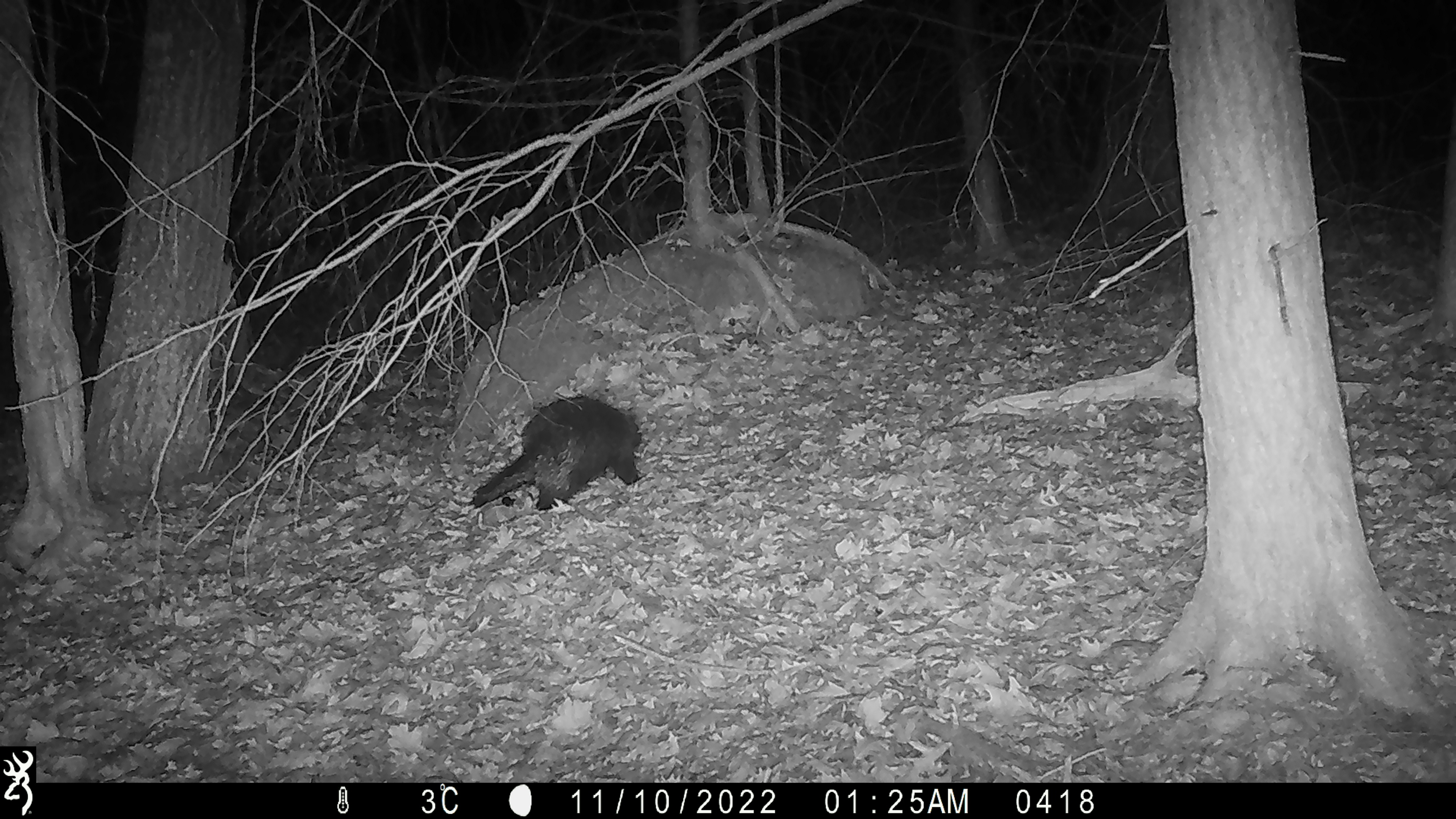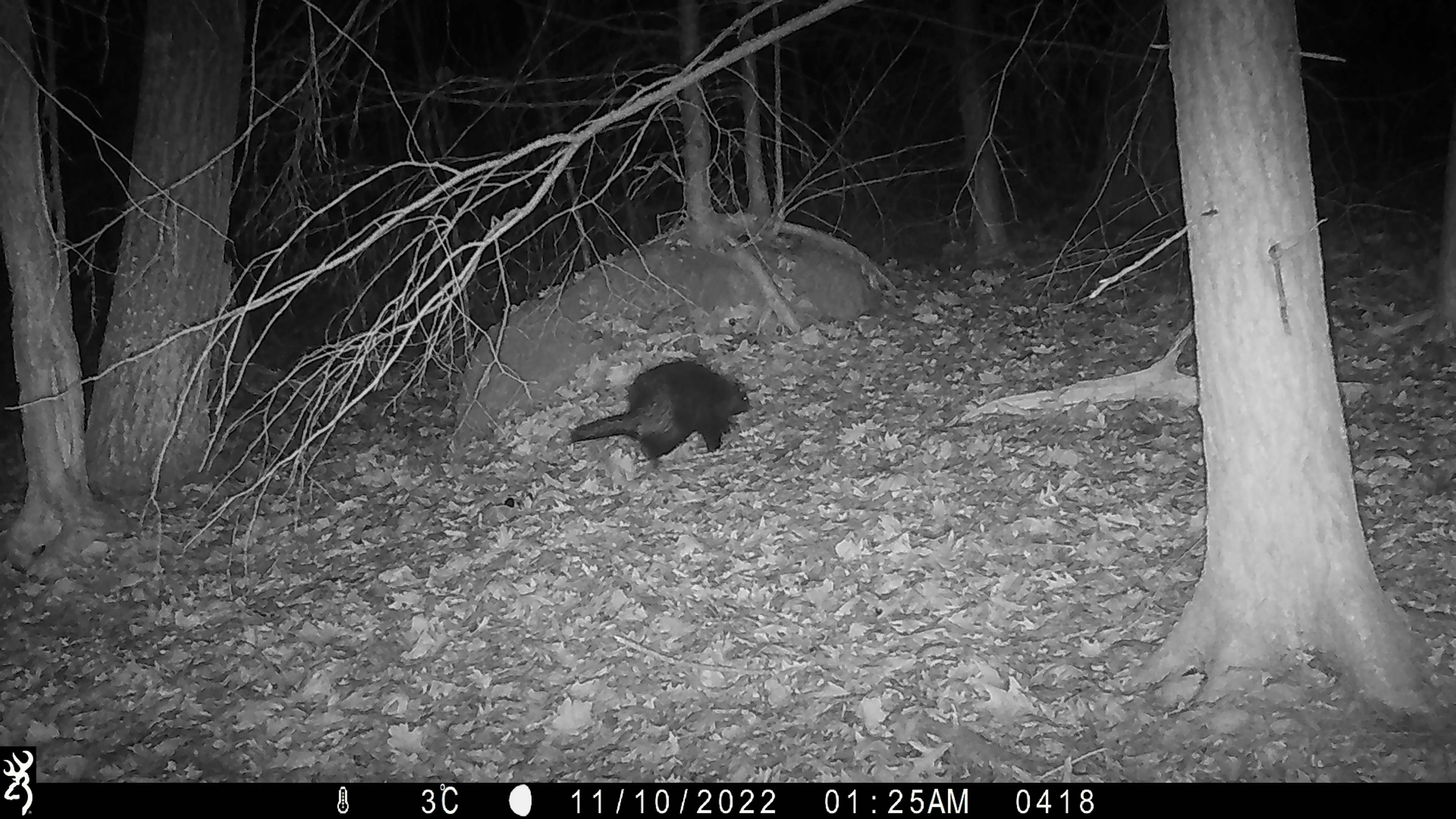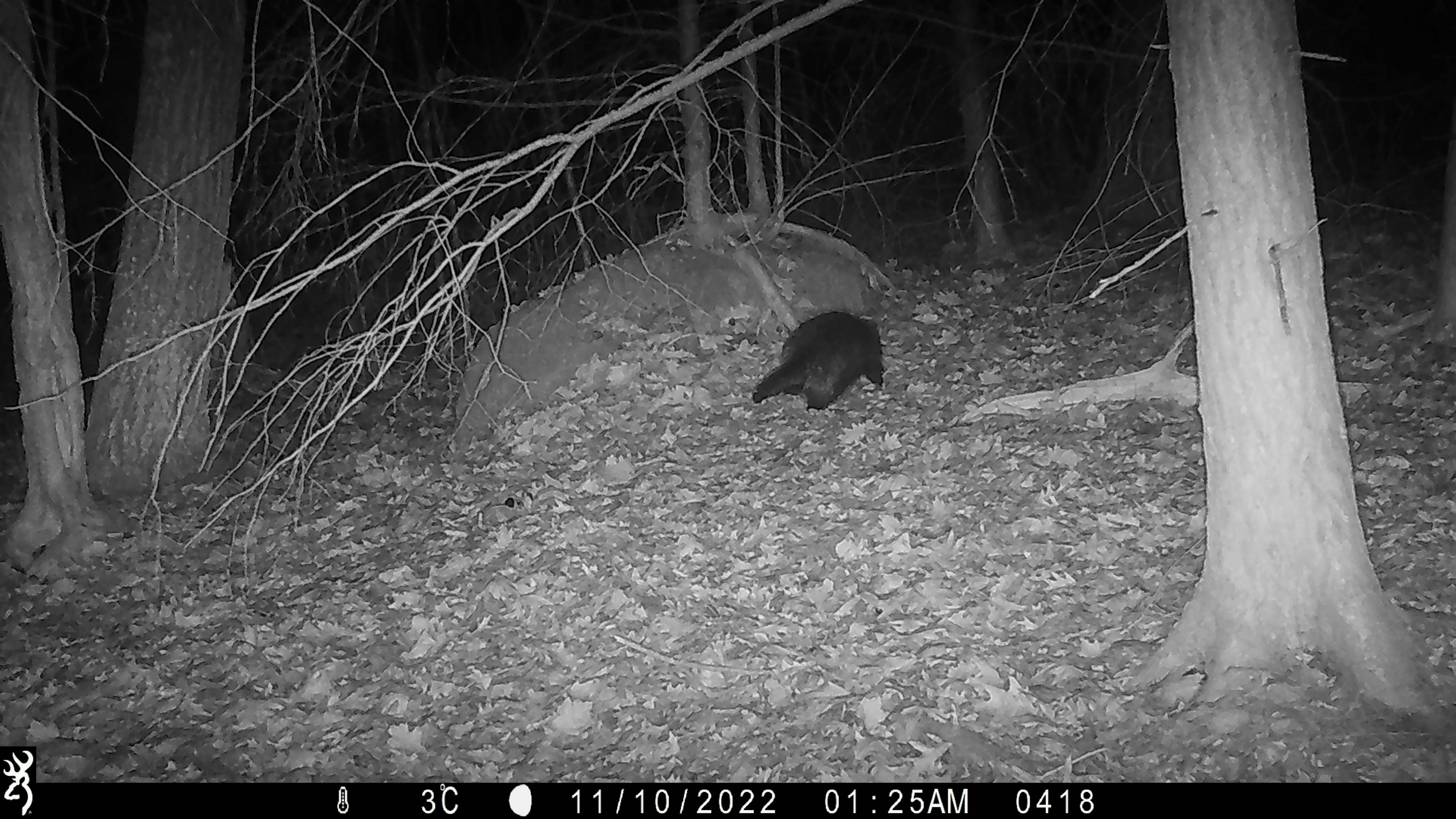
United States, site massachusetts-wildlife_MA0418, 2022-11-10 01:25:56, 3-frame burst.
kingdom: Animalia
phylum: Chordata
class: Mammalia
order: Rodentia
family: Erethizontidae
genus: Erethizon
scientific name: Erethizon dorsatum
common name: porcupine